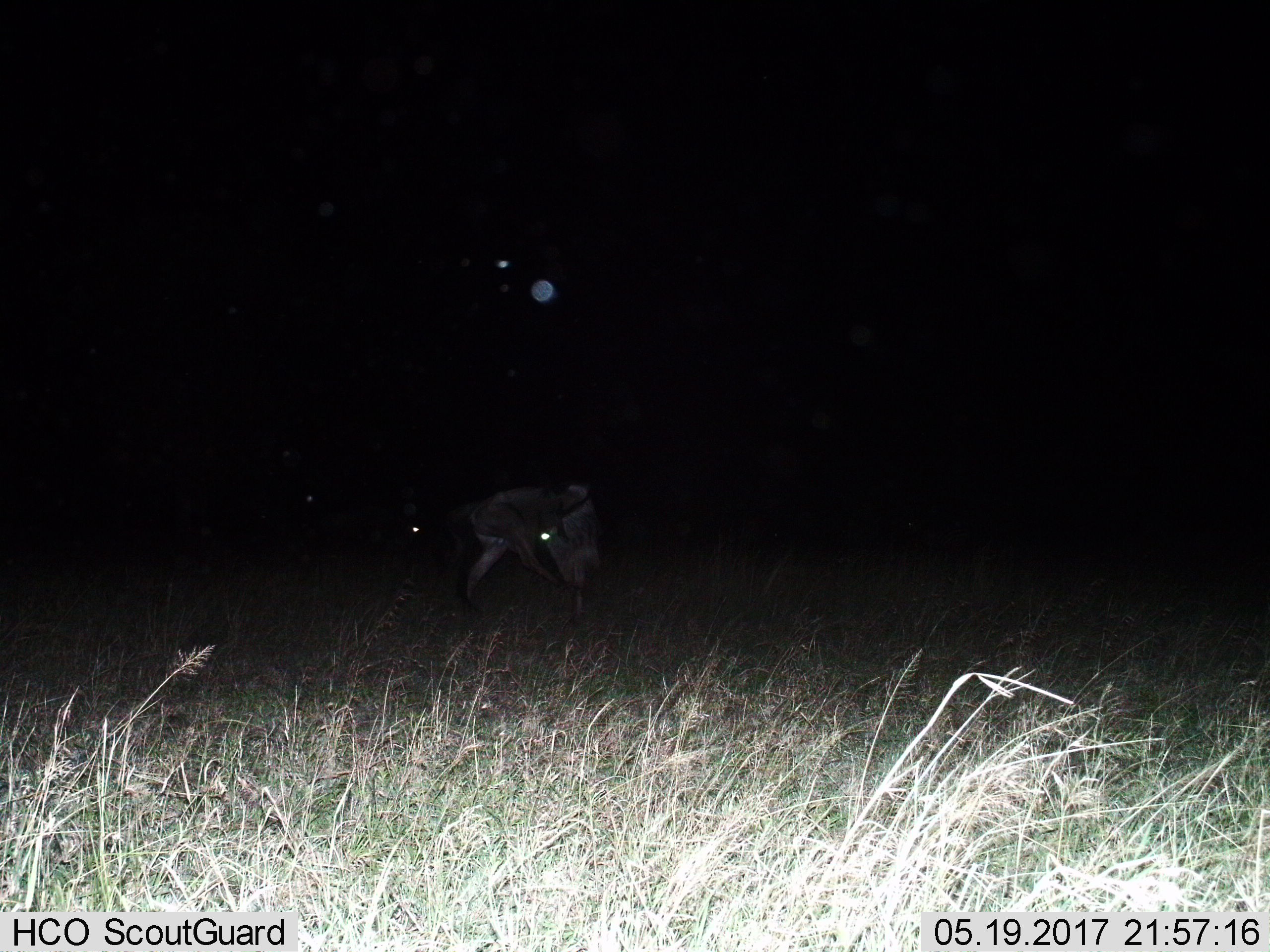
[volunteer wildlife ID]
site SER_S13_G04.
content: unidentified animal